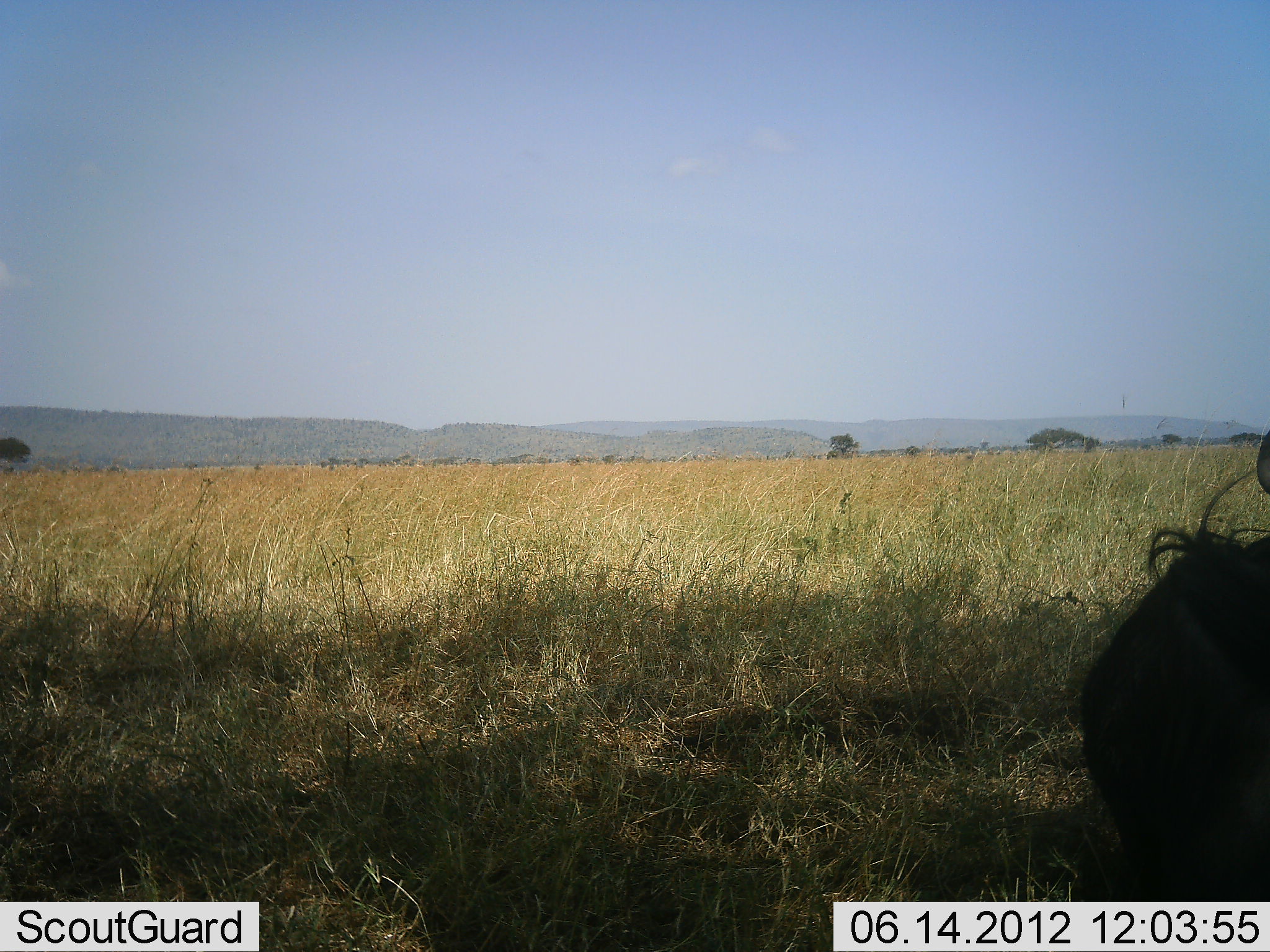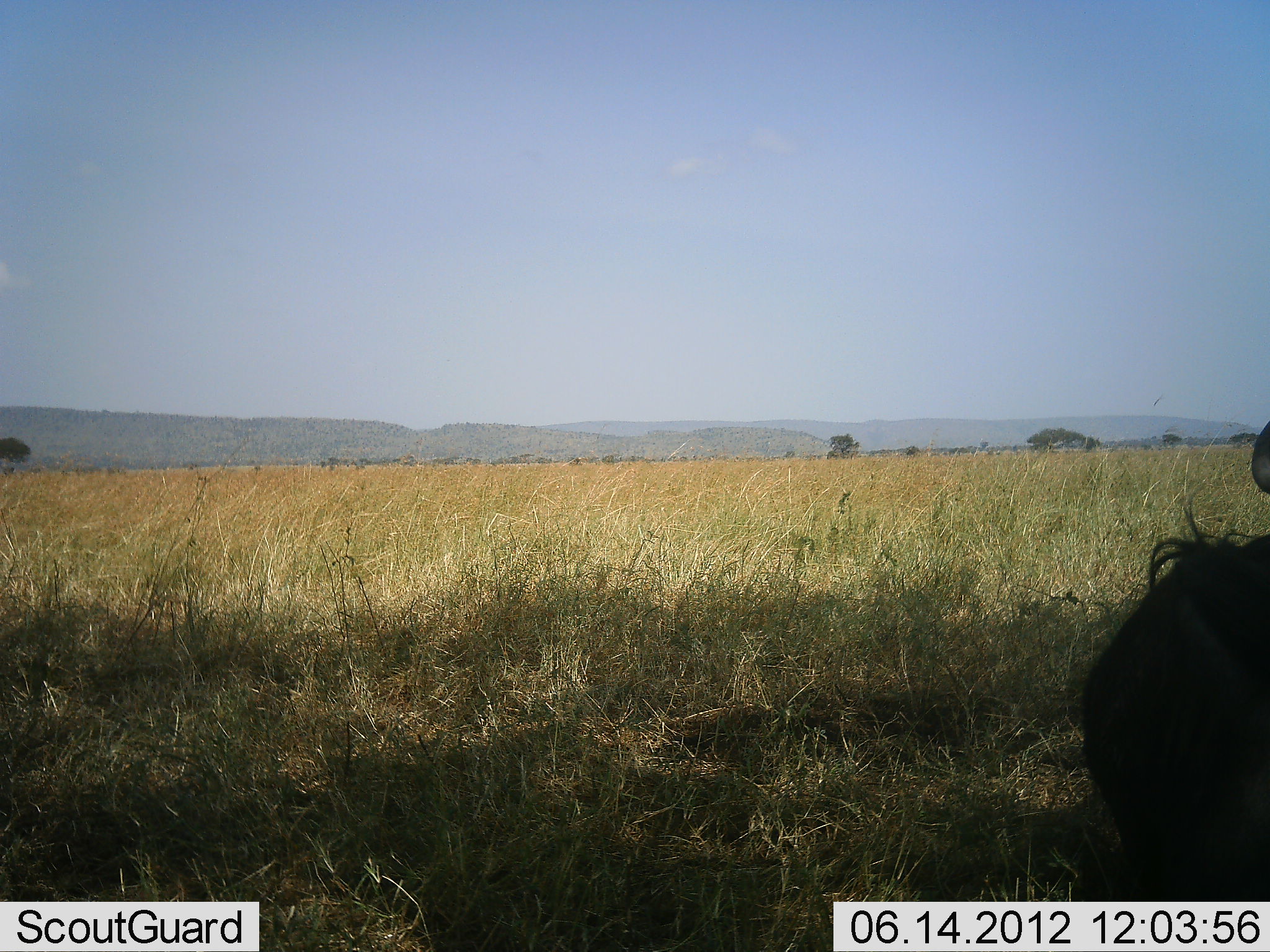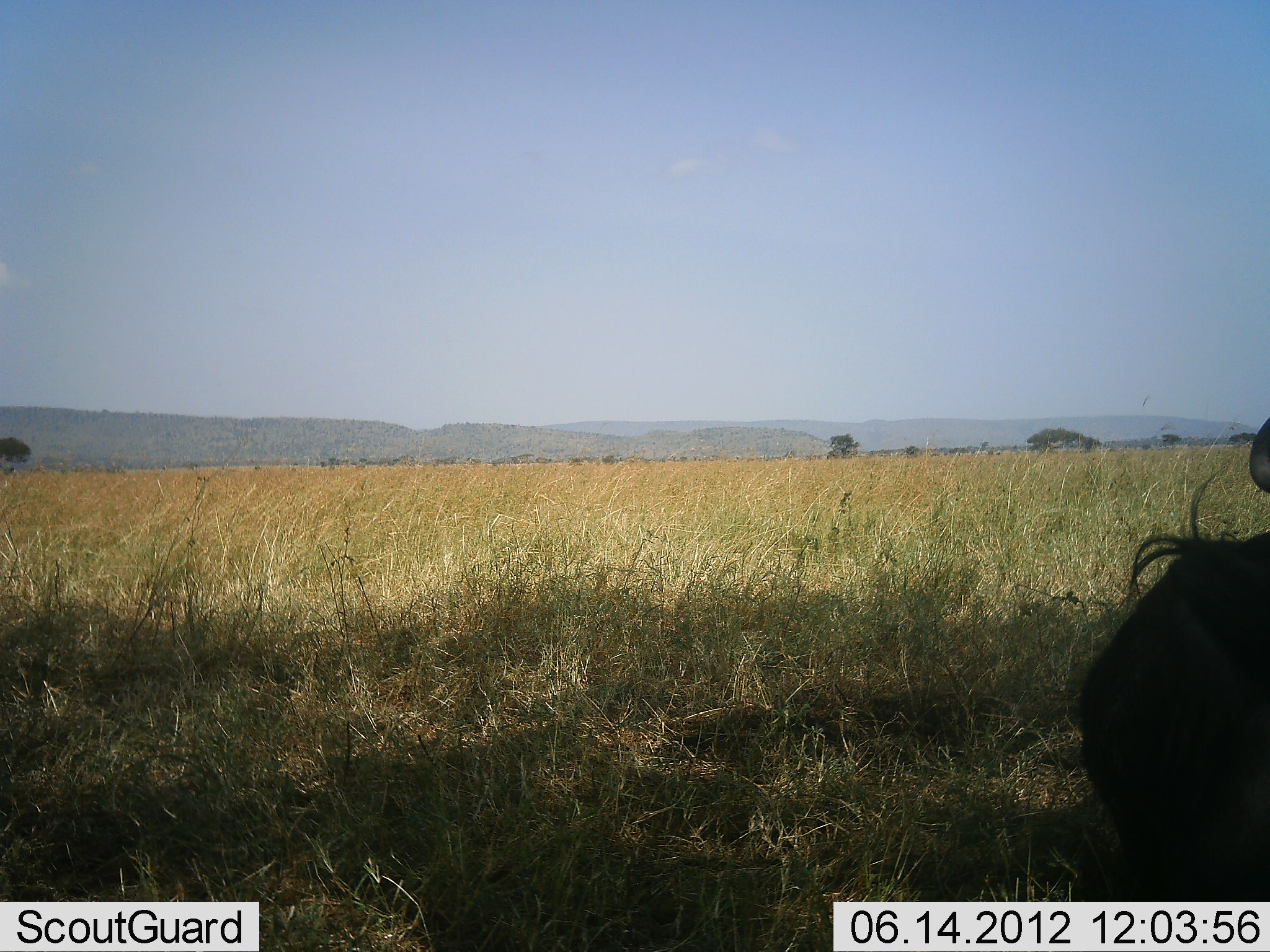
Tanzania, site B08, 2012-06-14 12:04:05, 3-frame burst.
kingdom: Animalia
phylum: Chordata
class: Mammalia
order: Artiodactyla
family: Bovidae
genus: Connochaetes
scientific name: Connochaetes taurinus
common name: blue wildebeest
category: wildebeest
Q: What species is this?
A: Wildebeest (blue wildebeest) (Connochaetes taurinus).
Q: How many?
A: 1.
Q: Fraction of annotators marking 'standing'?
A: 10%.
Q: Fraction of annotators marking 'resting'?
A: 90%.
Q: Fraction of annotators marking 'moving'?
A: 0%.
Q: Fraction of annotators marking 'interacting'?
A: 0%.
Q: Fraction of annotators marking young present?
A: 0%.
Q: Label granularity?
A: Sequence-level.